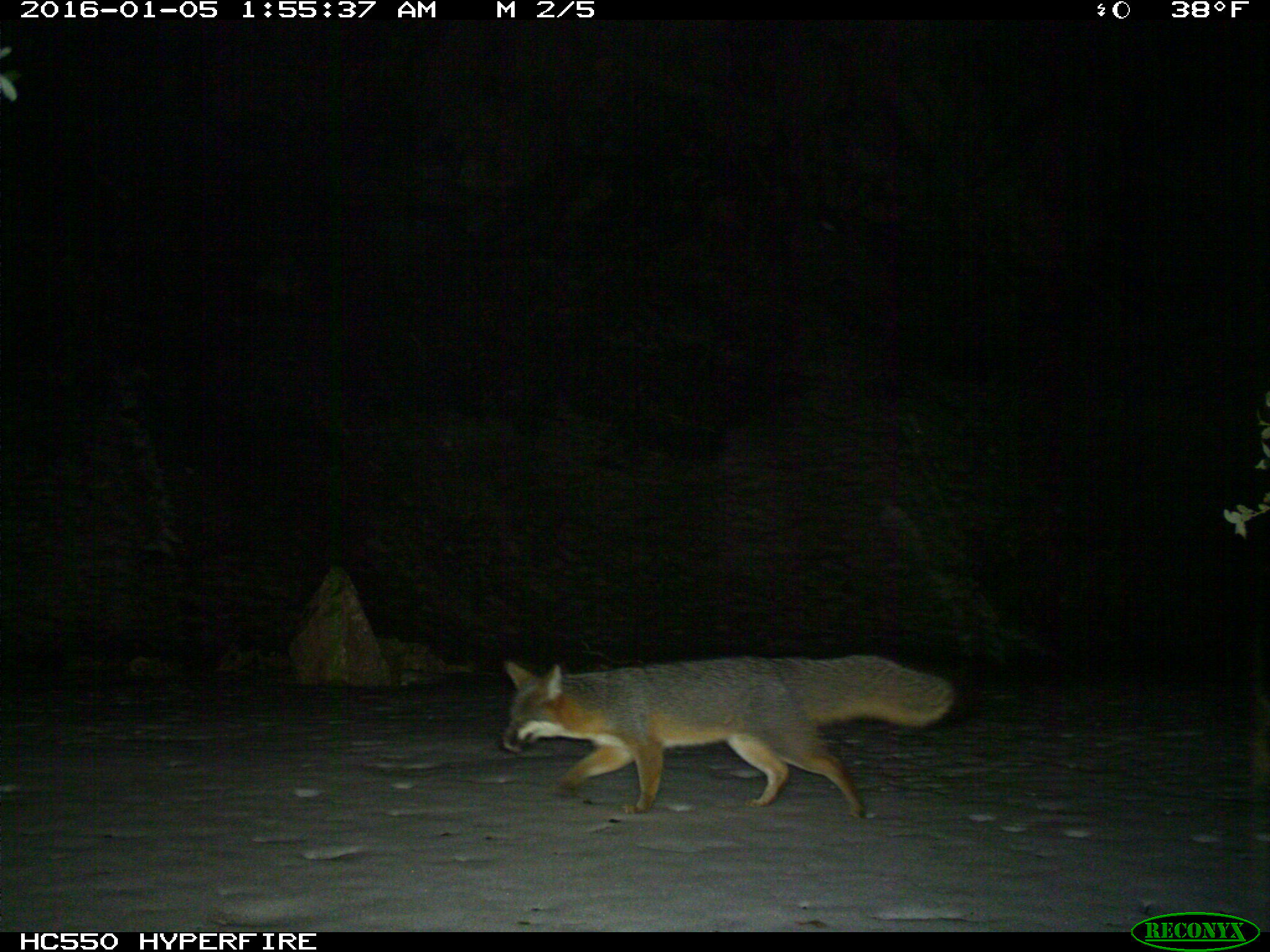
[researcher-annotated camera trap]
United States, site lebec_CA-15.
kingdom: Animalia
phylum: Chordata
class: Mammalia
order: Carnivora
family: Canidae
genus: Urocyon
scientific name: Urocyon cinereoargenteus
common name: gray fox